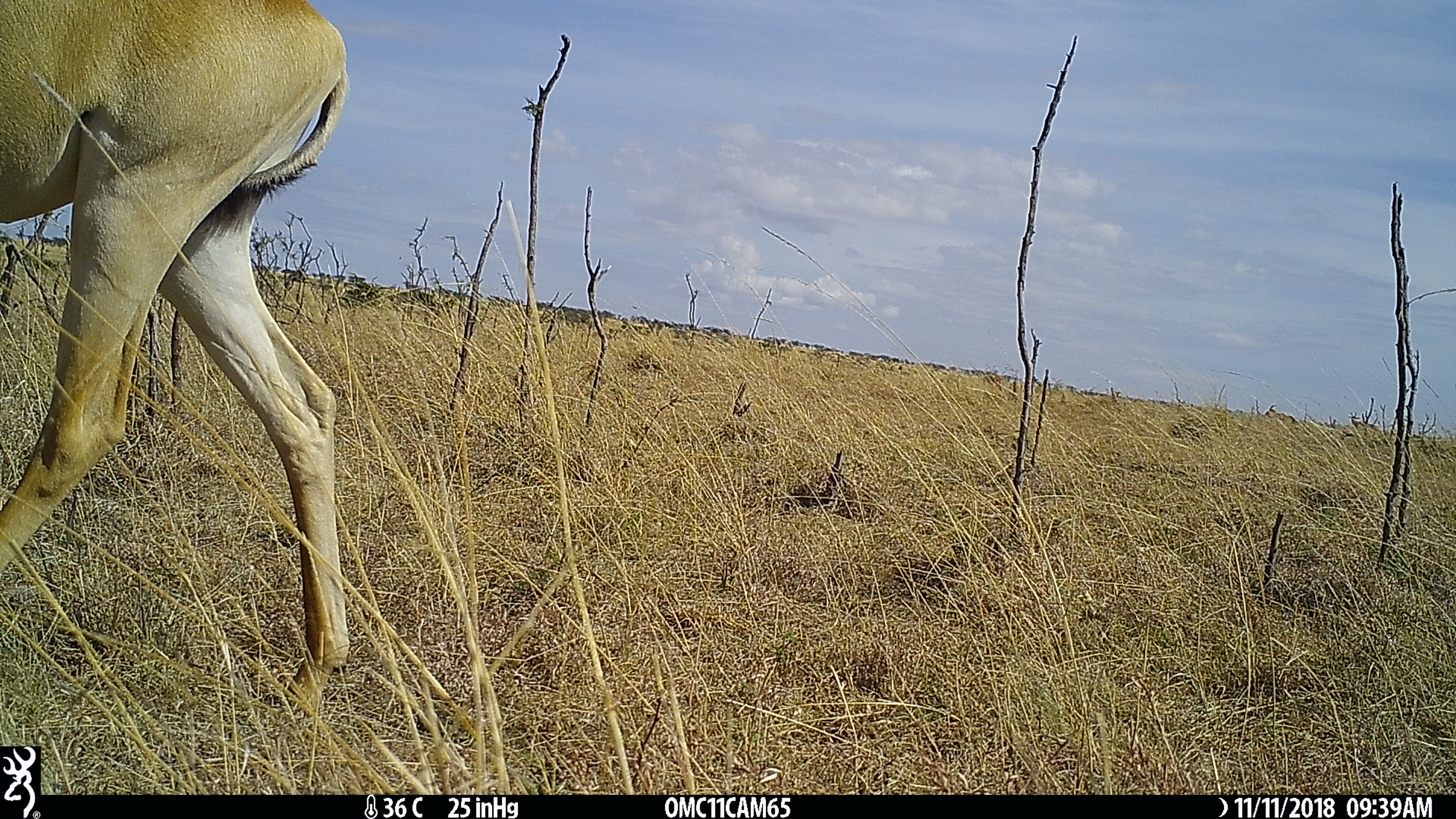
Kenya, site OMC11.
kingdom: Animalia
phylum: Chordata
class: Mammalia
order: Artiodactyla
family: Bovidae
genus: Alcelaphus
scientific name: Alcelaphus buselaphus cokii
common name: coke's hartebeest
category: hartebeest cokes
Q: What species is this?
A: Hartebeest cokes (coke's hartebeest) (Alcelaphus buselaphus cokii).